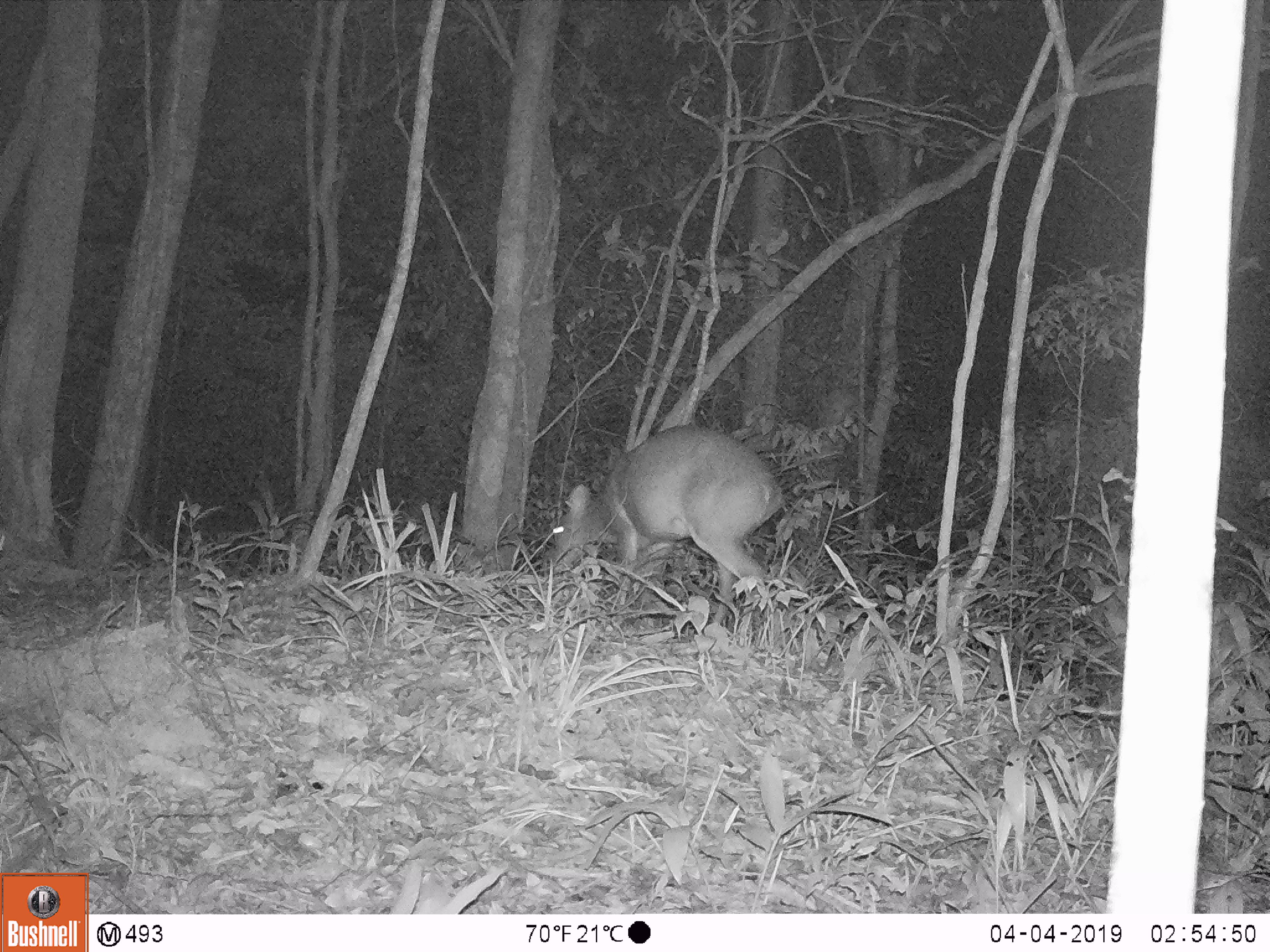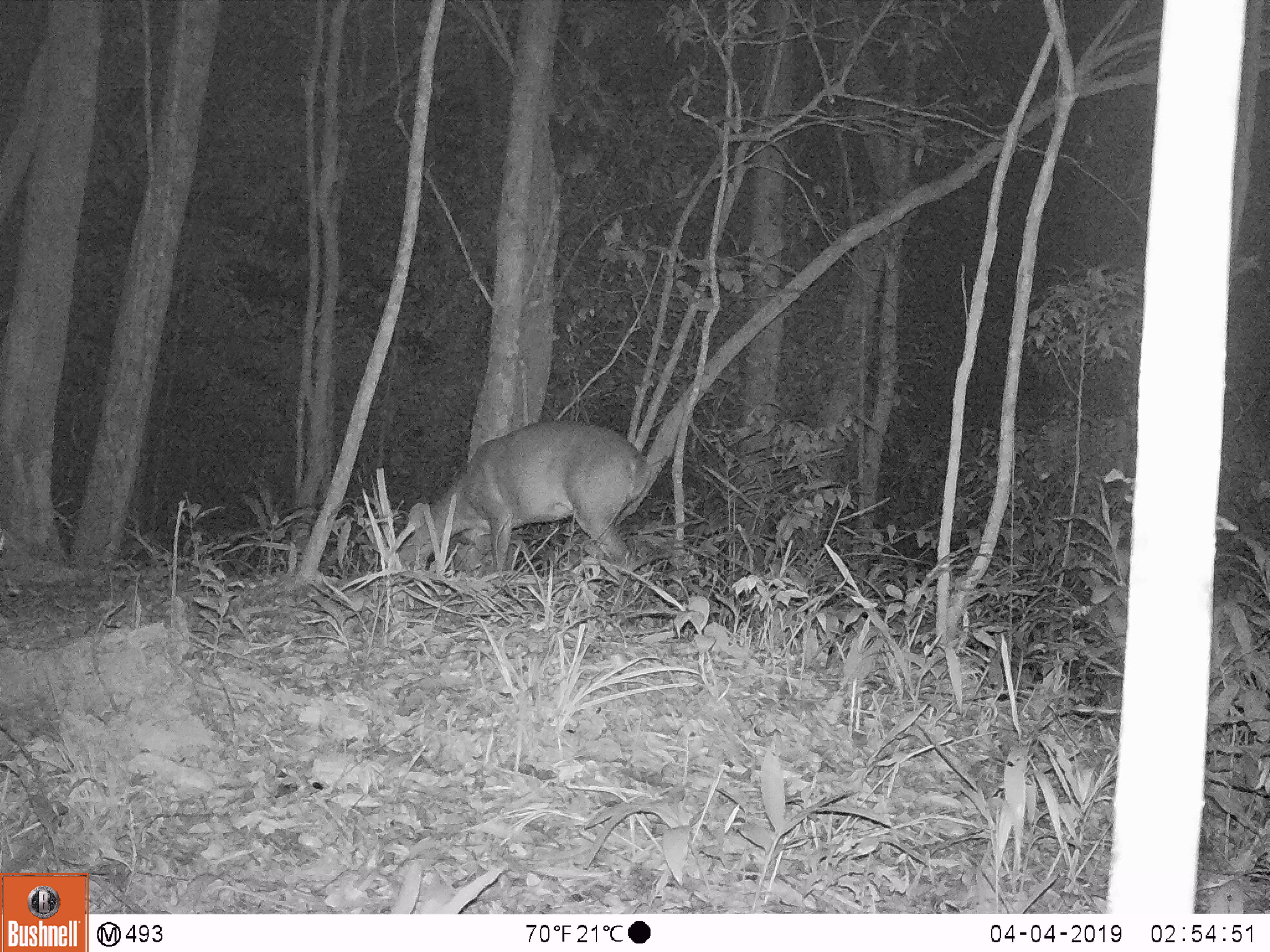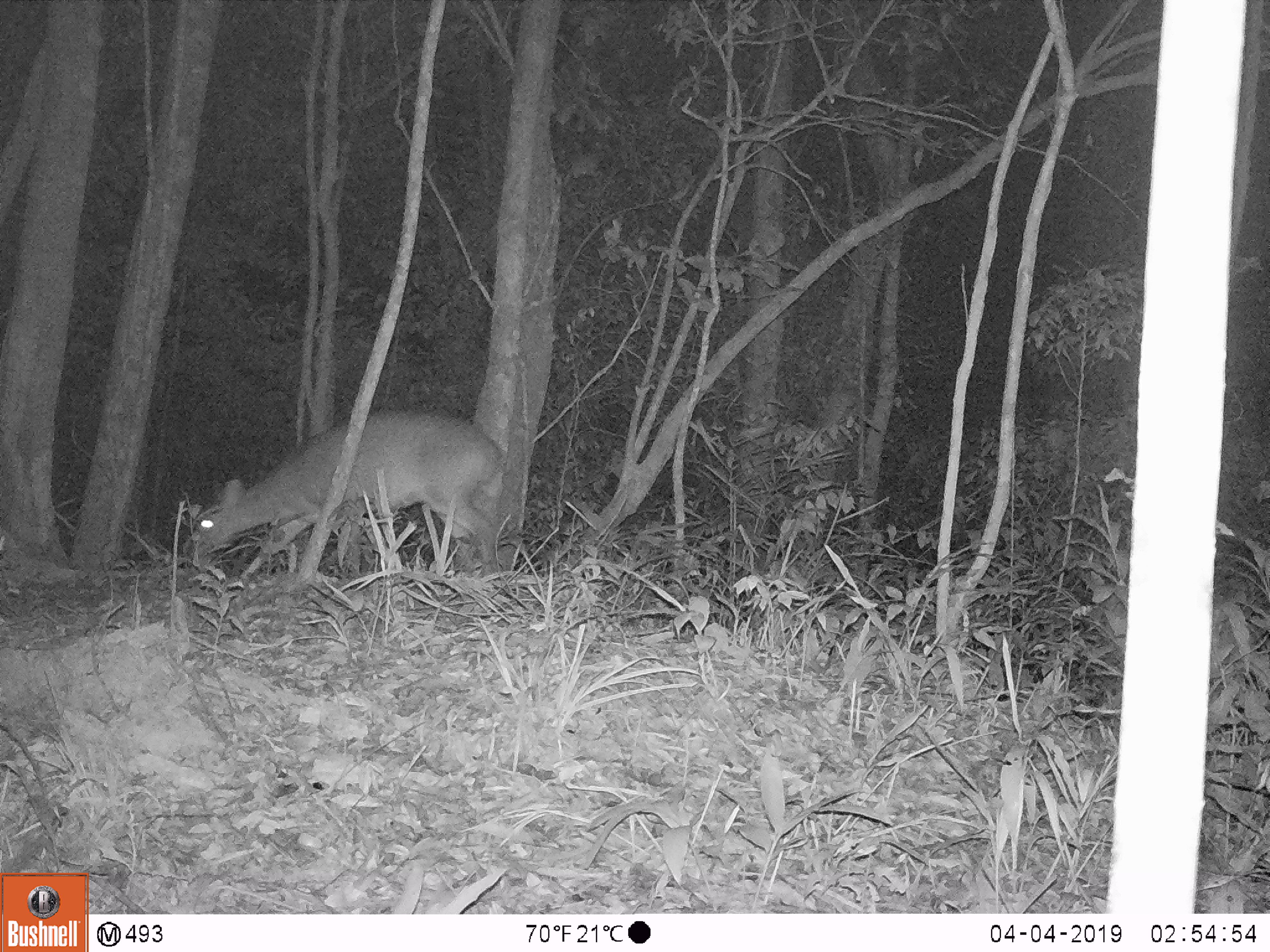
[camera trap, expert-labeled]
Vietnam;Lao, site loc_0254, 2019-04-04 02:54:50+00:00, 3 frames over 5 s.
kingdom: Animalia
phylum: Chordata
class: Mammalia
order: Artiodactyla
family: Cervidae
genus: Muntiacus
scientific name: Muntiacus vuquangensis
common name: large-antlered muntjac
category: large antlered muntjac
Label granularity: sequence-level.